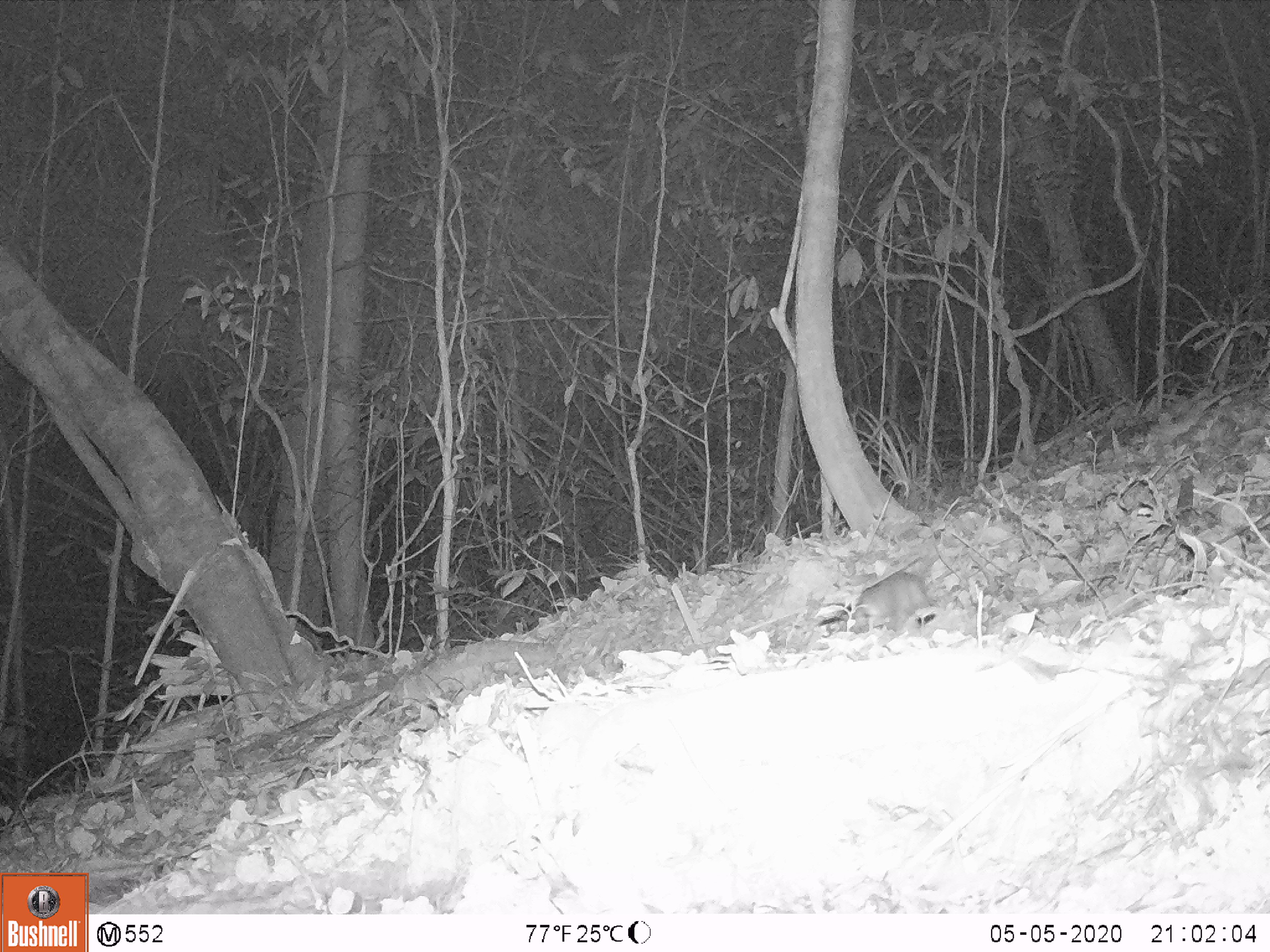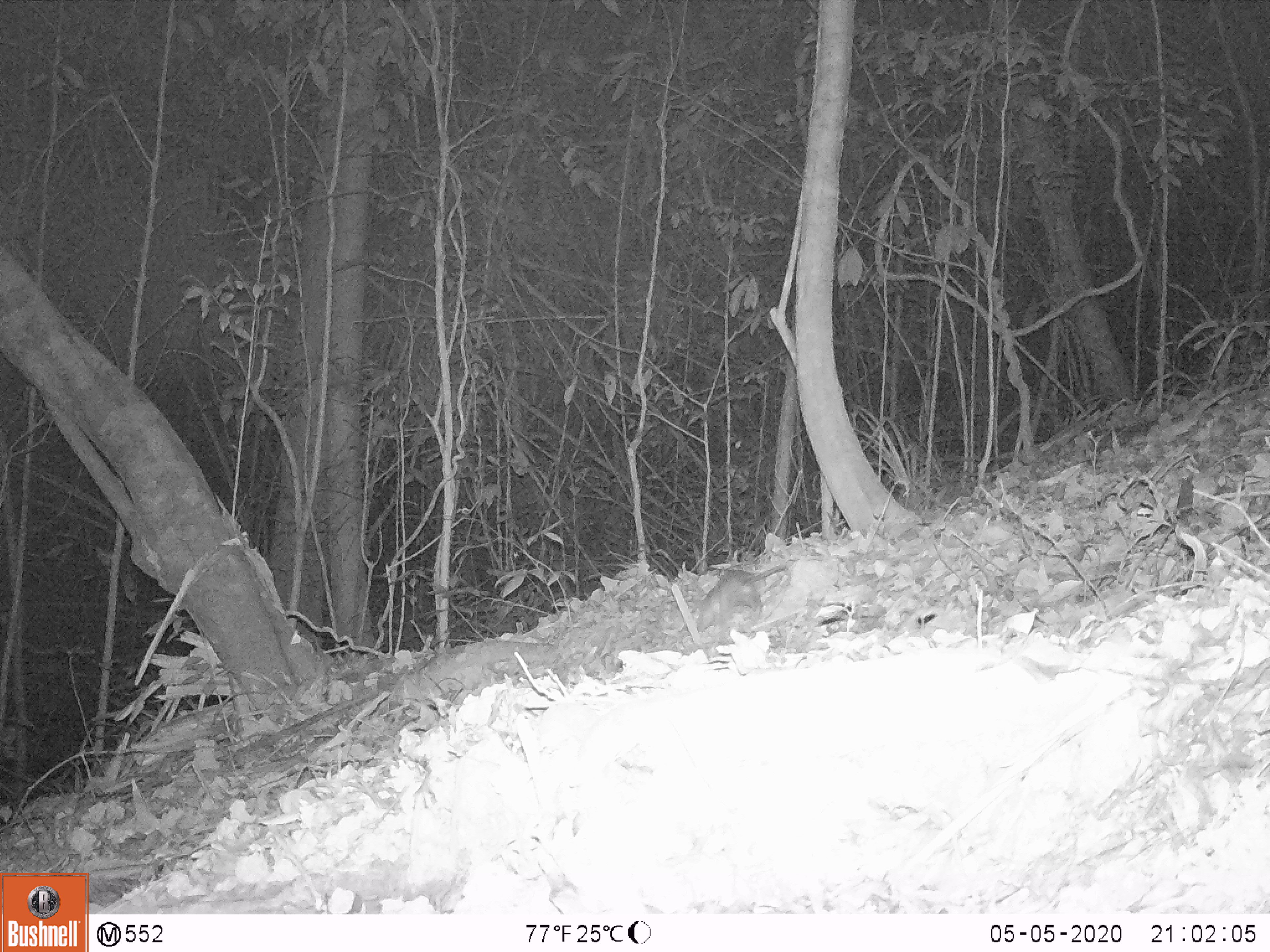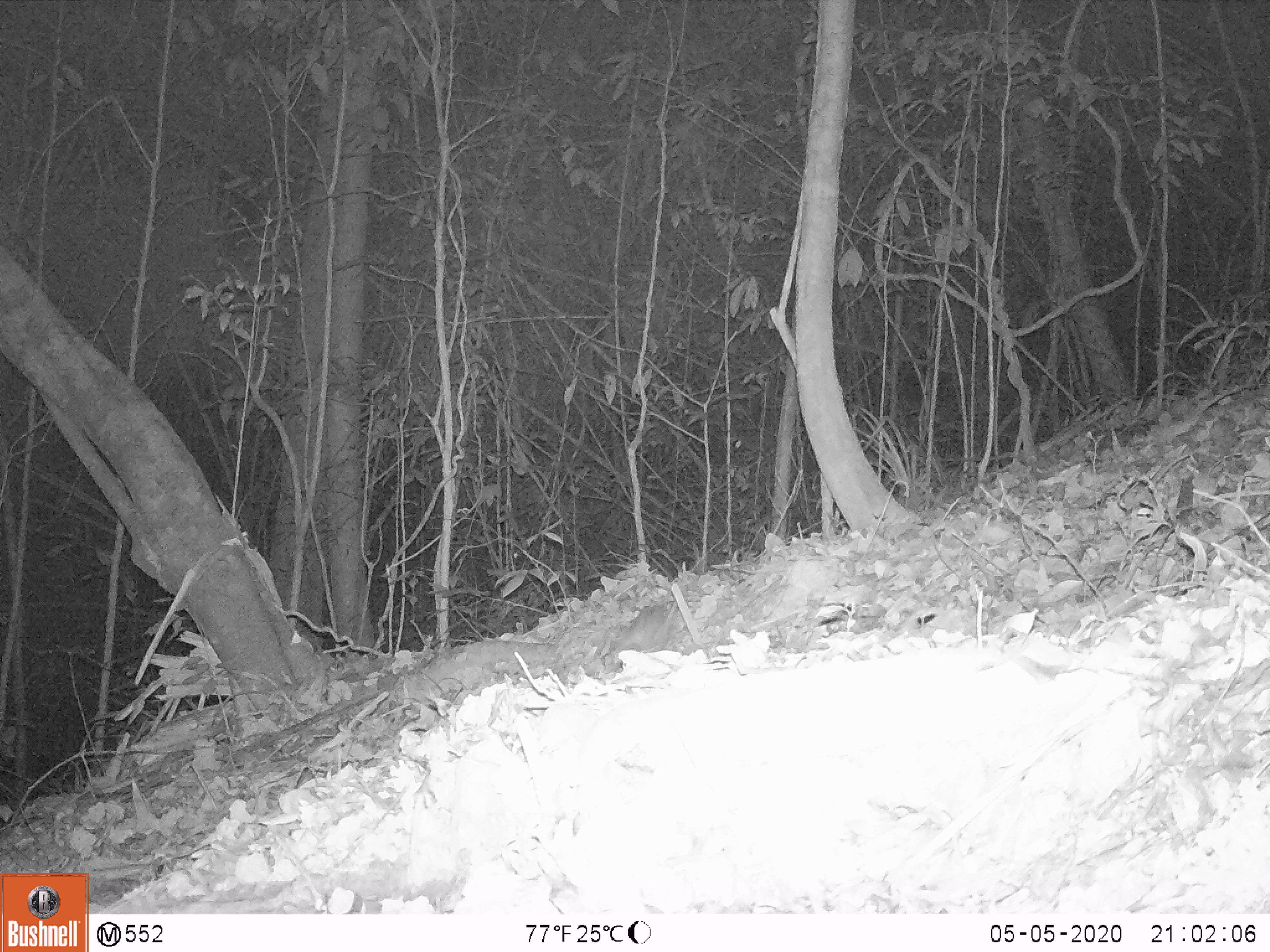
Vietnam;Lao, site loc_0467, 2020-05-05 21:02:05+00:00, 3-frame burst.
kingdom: Animalia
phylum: Chordata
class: Mammalia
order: Rodentia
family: Muridae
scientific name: Muridae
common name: old-world mice and rats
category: unidentified murid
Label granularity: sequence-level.